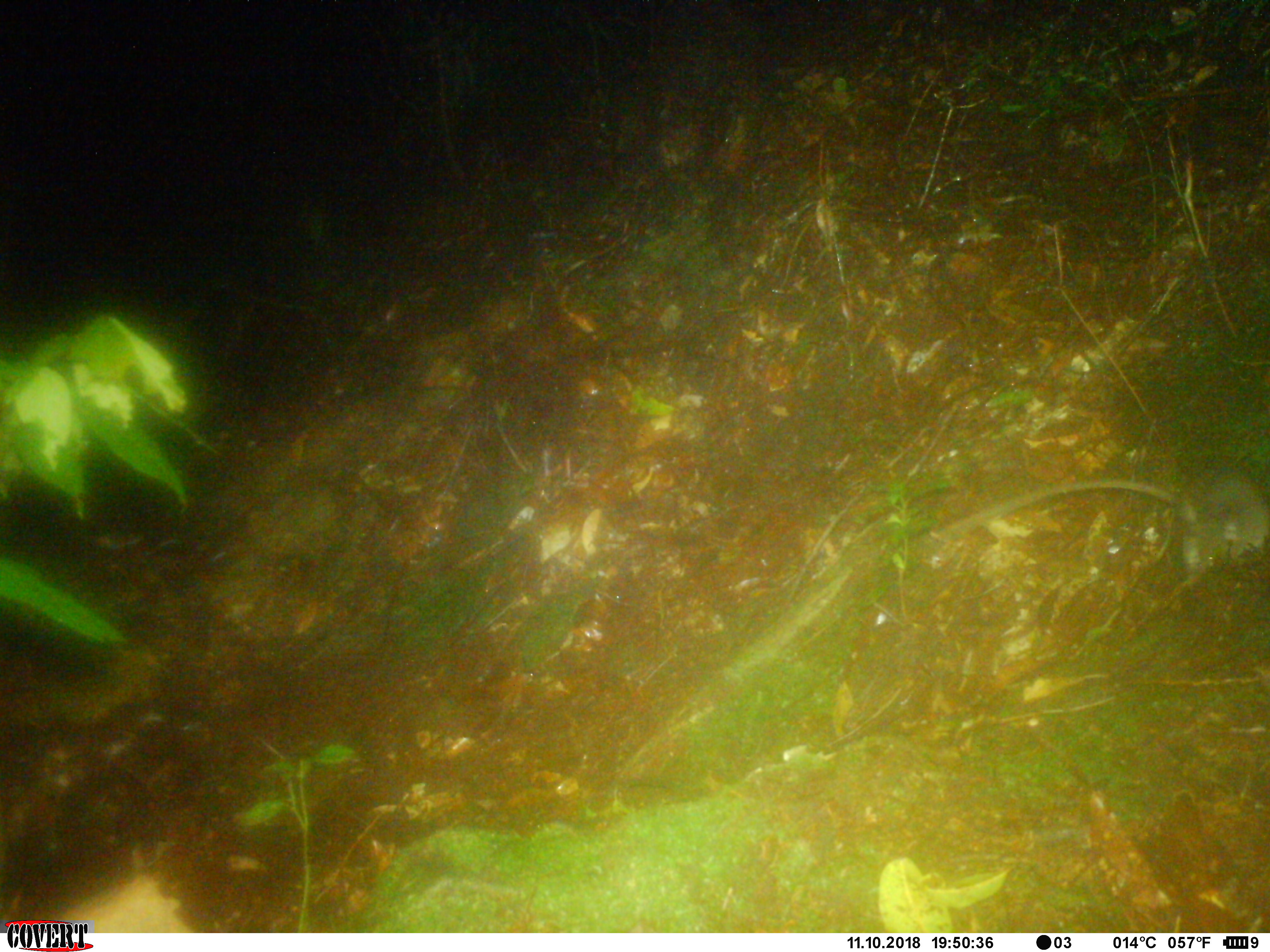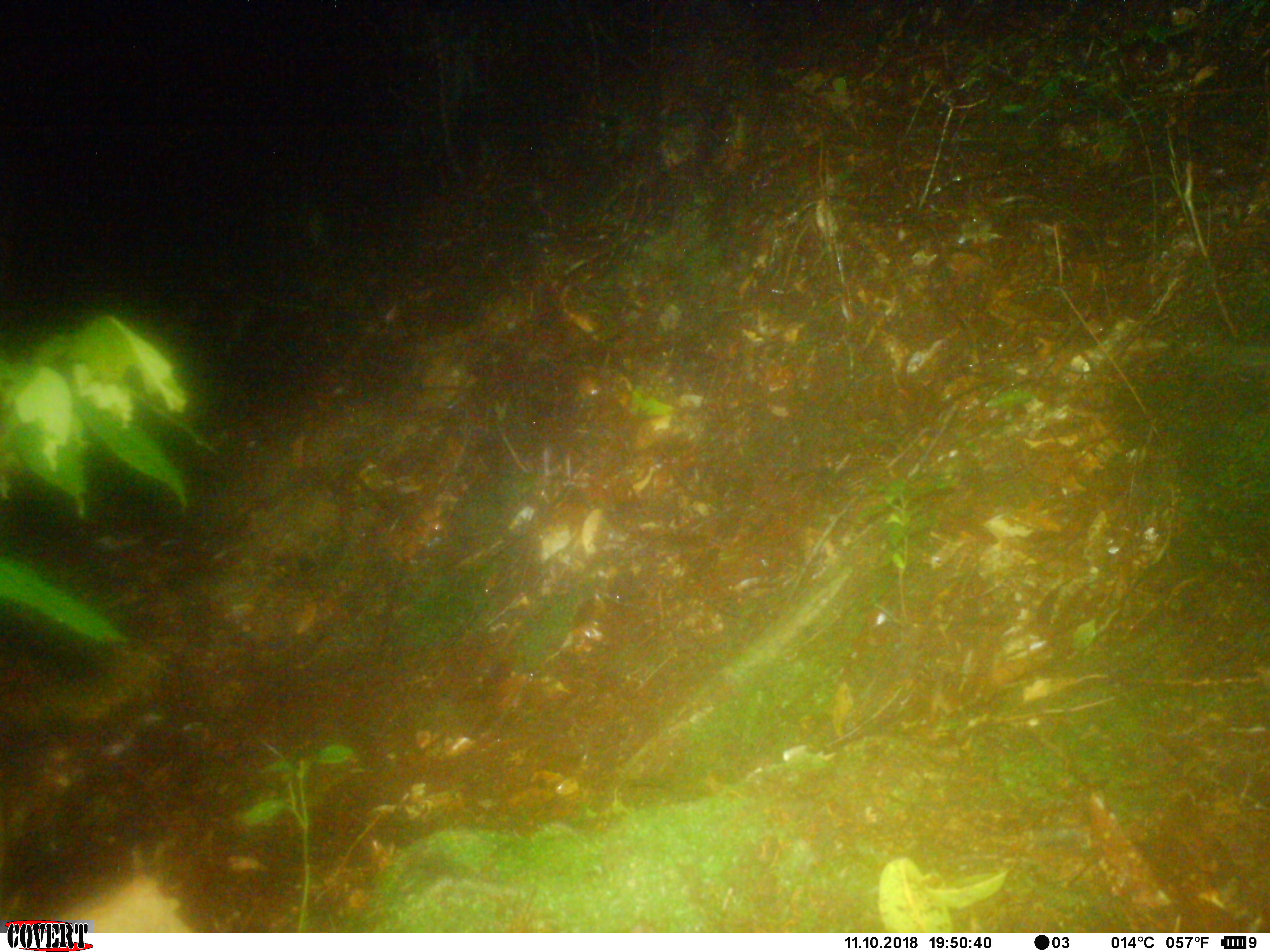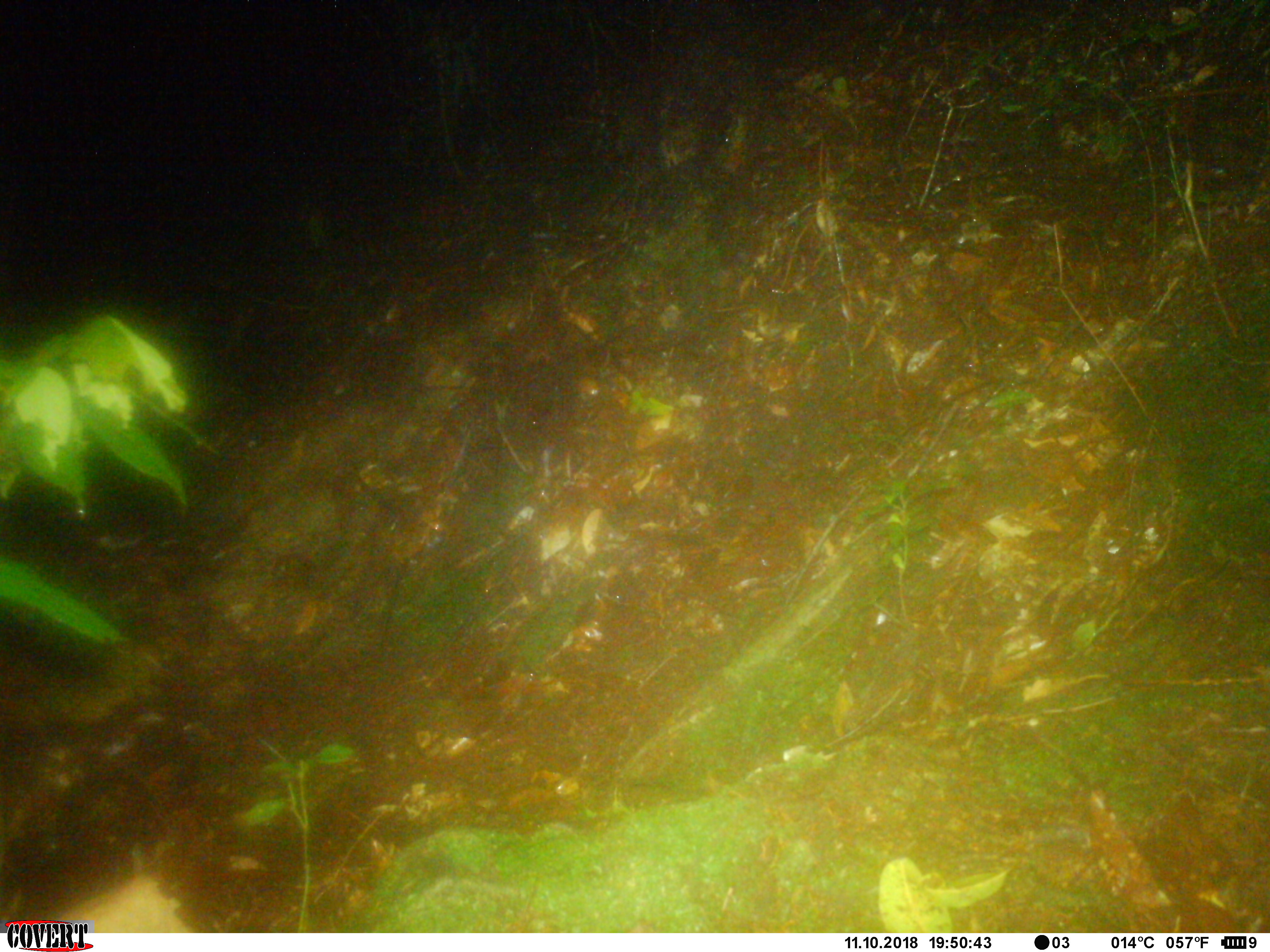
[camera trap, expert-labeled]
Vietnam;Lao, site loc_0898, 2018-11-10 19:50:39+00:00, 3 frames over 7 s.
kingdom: Animalia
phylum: Chordata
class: Mammalia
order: Rodentia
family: Muridae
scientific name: Muridae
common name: old-world mice and rats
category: unidentified murid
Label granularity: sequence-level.